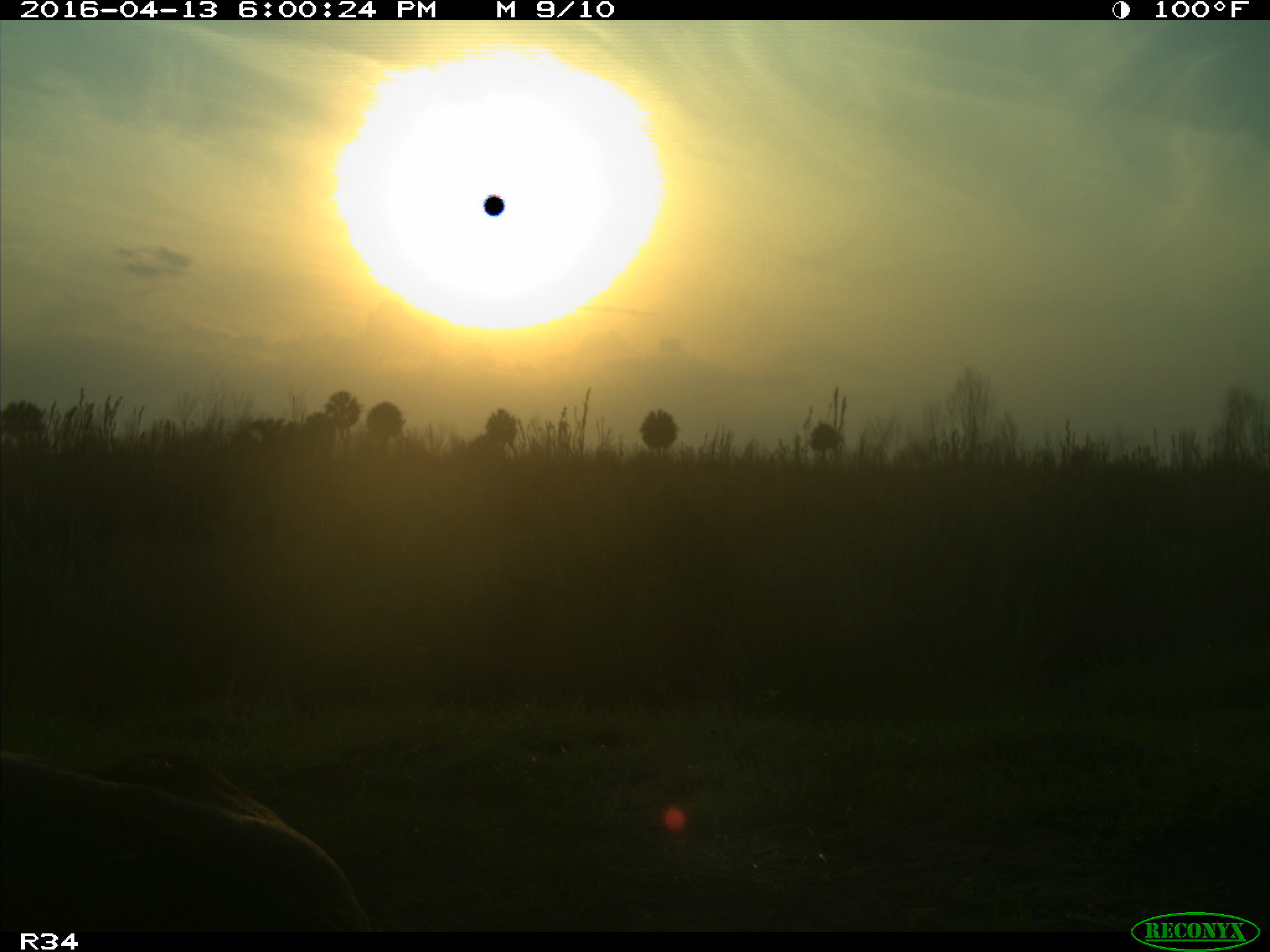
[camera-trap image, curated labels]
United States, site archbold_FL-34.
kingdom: Animalia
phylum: Chordata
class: Mammalia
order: Artiodactyla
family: Bovidae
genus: Bos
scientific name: Bos taurus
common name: domestic cow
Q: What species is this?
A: Bos taurus (domestic cow).